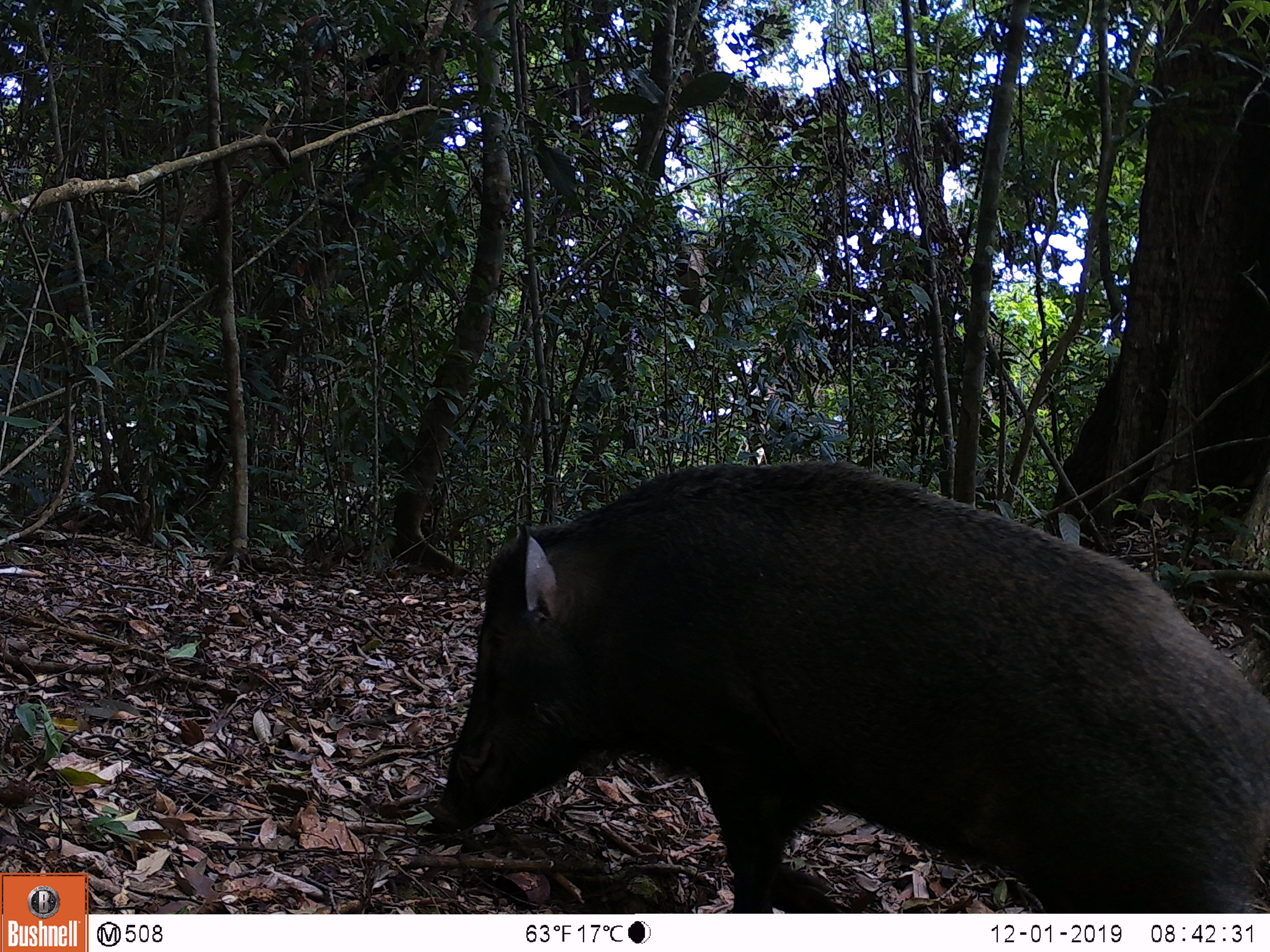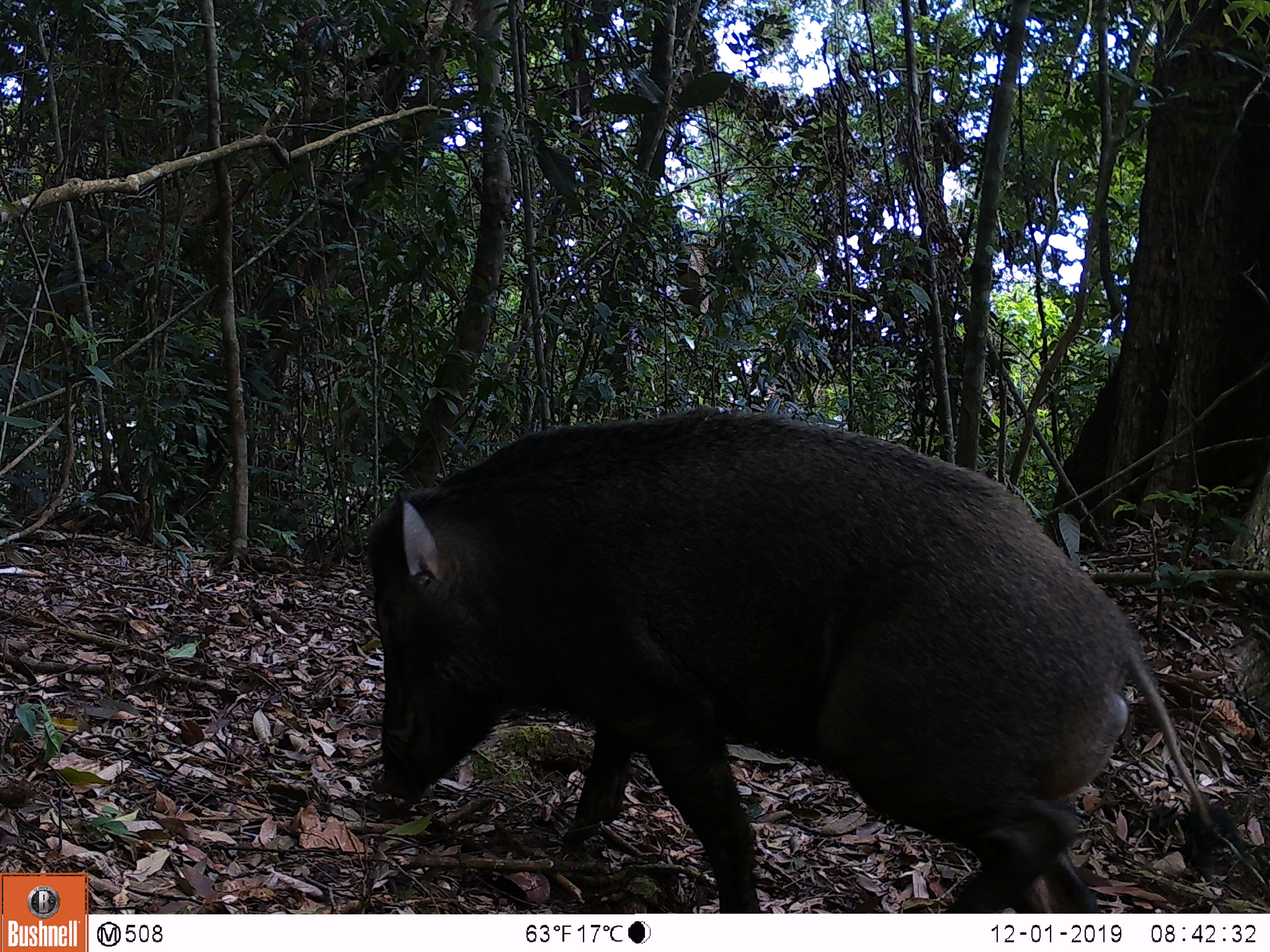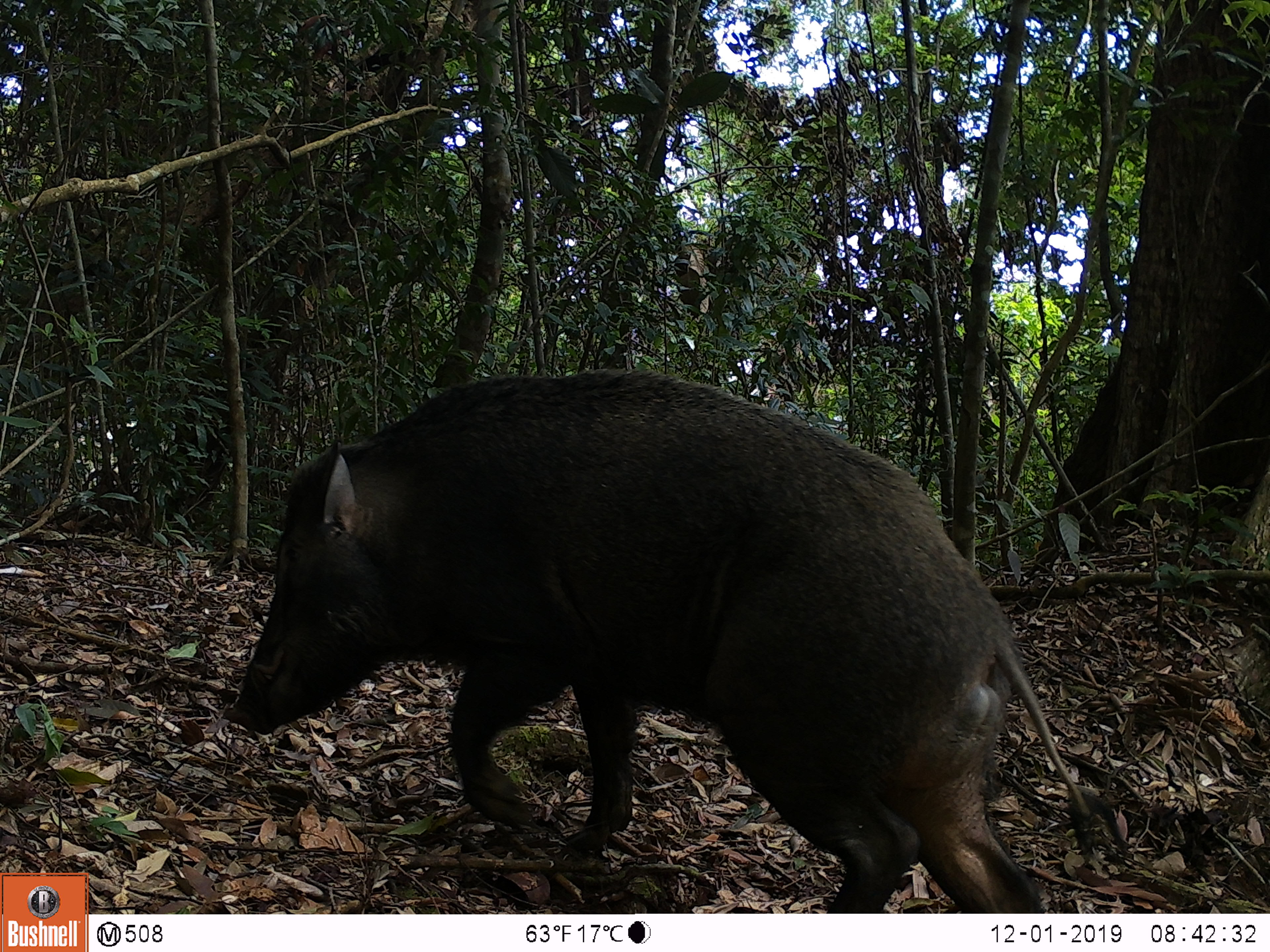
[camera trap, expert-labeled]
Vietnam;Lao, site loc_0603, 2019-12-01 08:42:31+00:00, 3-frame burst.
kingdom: Animalia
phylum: Chordata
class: Mammalia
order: Artiodactyla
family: Suidae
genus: Sus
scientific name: Sus scrofa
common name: eurasian wild pig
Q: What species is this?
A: Eurasian wild pig (Sus scrofa).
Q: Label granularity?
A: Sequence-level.